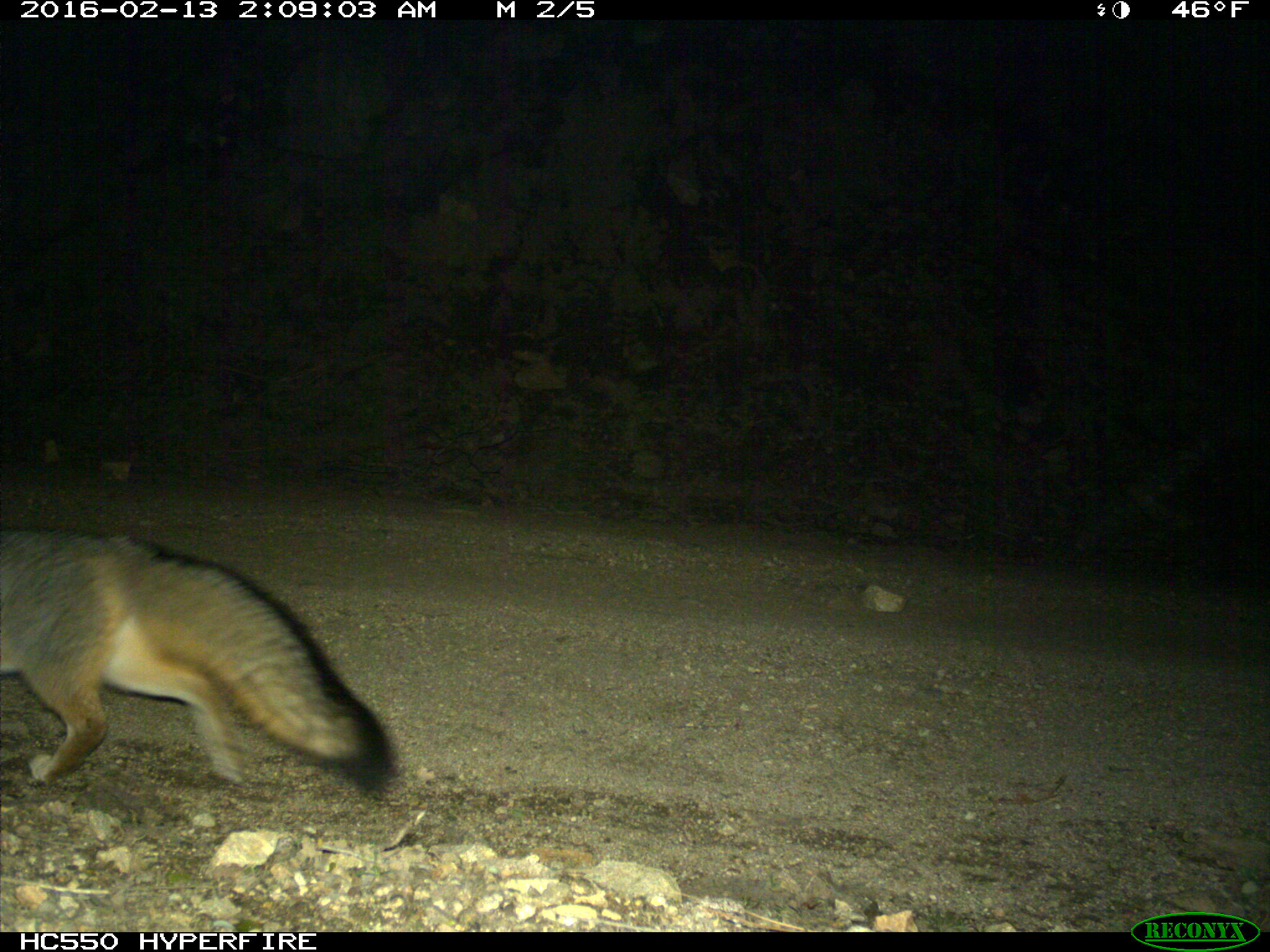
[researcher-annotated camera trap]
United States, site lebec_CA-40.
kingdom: Animalia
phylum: Chordata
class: Mammalia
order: Carnivora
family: Canidae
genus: Urocyon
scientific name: Urocyon cinereoargenteus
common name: gray fox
Urocyon cinereoargenteus (gray fox).